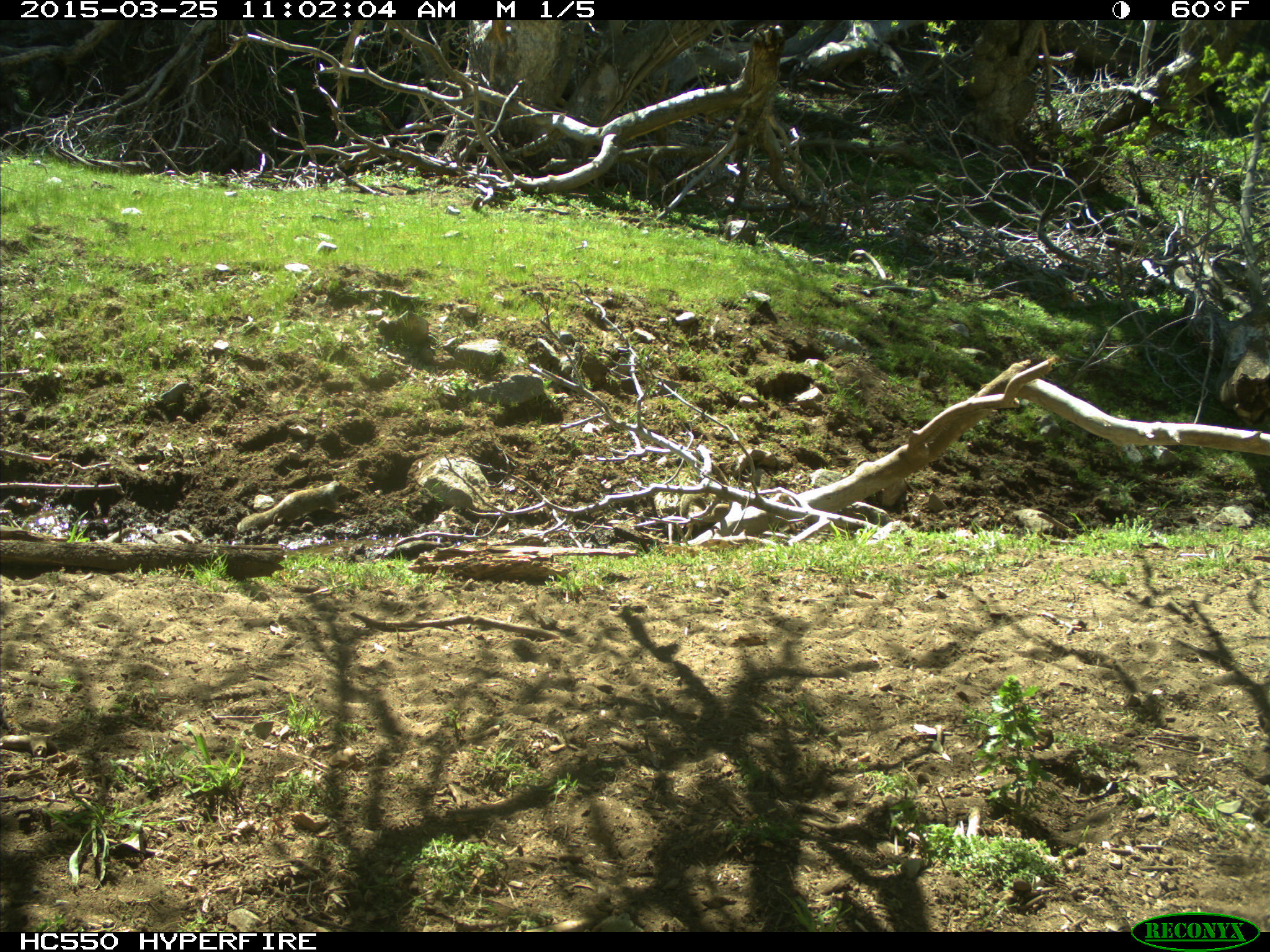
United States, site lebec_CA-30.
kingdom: Animalia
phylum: Chordata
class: Mammalia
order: Rodentia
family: Sciuridae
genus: Otospermophilus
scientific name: Otospermophilus beecheyi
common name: california ground squirrel